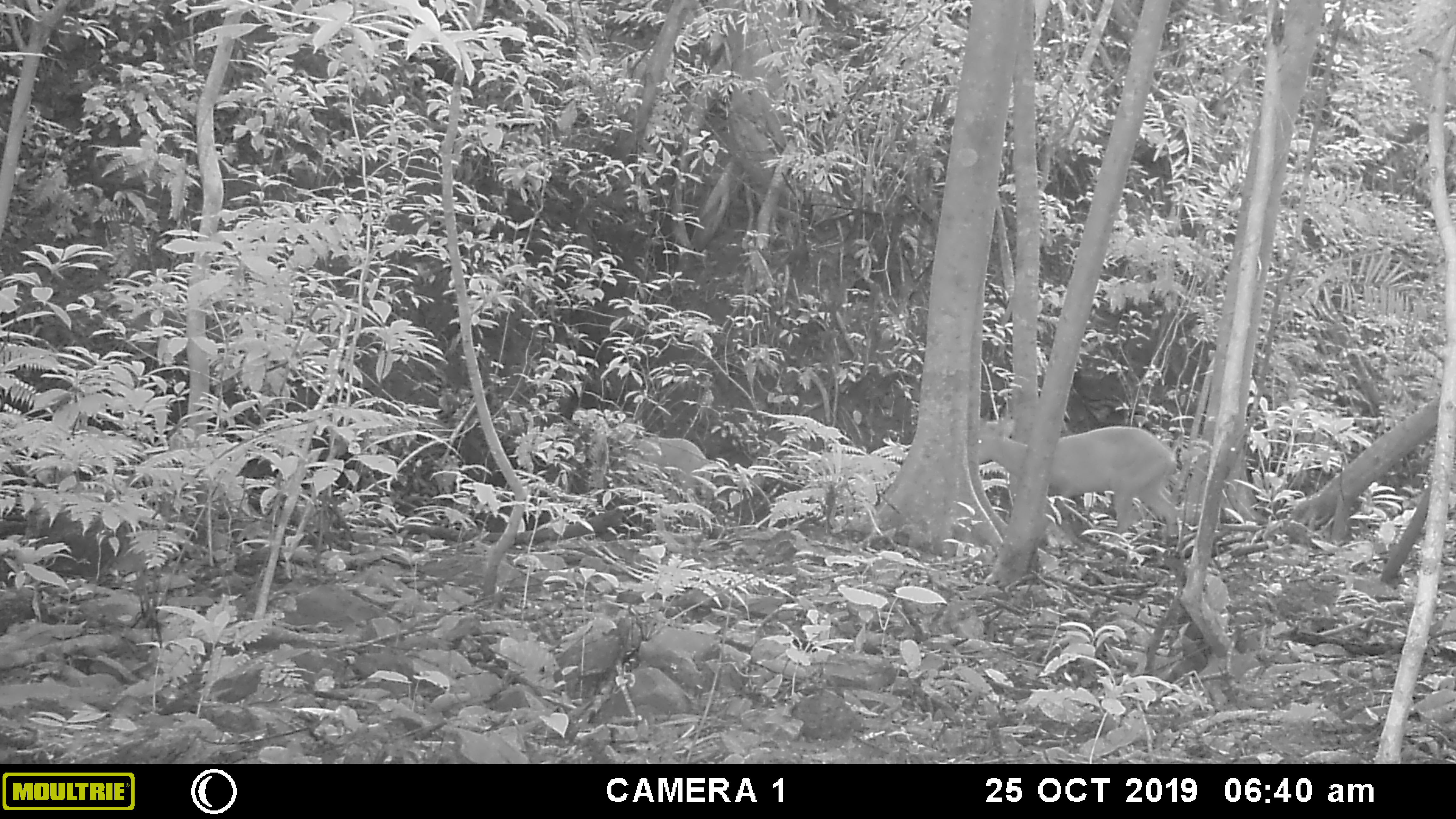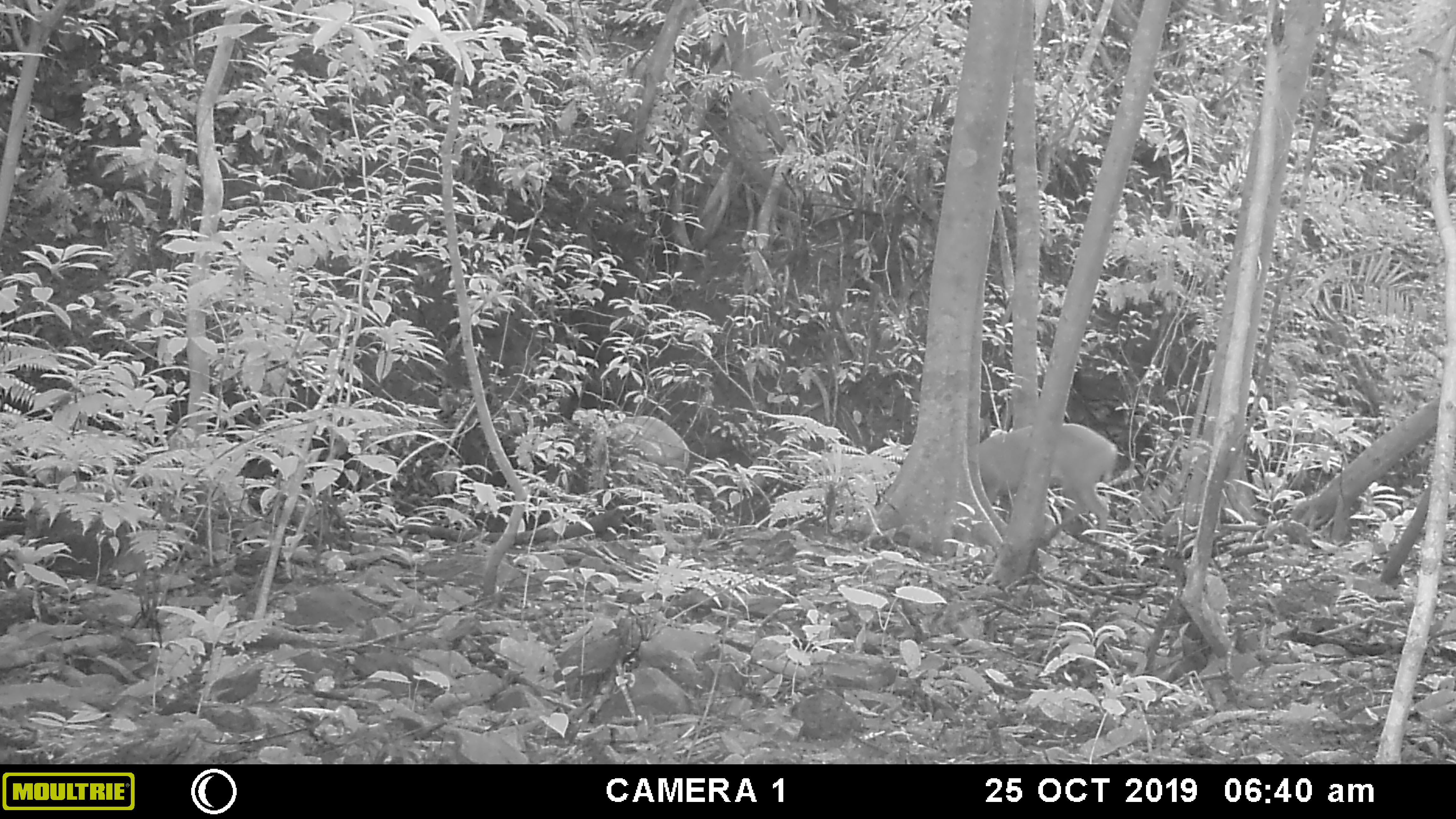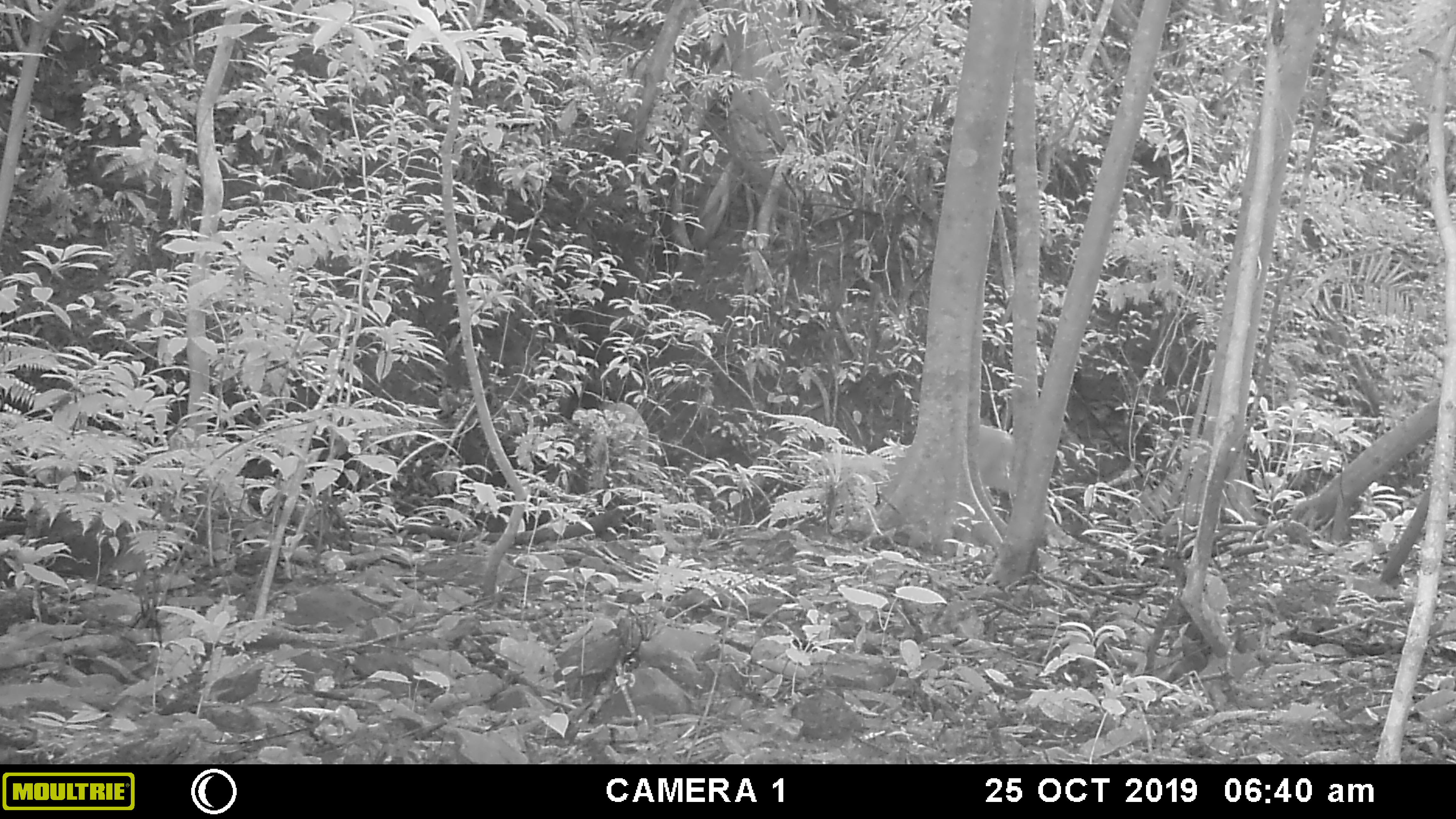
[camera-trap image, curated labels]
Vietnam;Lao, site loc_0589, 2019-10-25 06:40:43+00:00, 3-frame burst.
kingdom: Animalia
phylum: Chordata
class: Mammalia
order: Artiodactyla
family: Cervidae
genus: Muntiacus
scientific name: Muntiacus muntjak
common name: red muntjac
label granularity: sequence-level